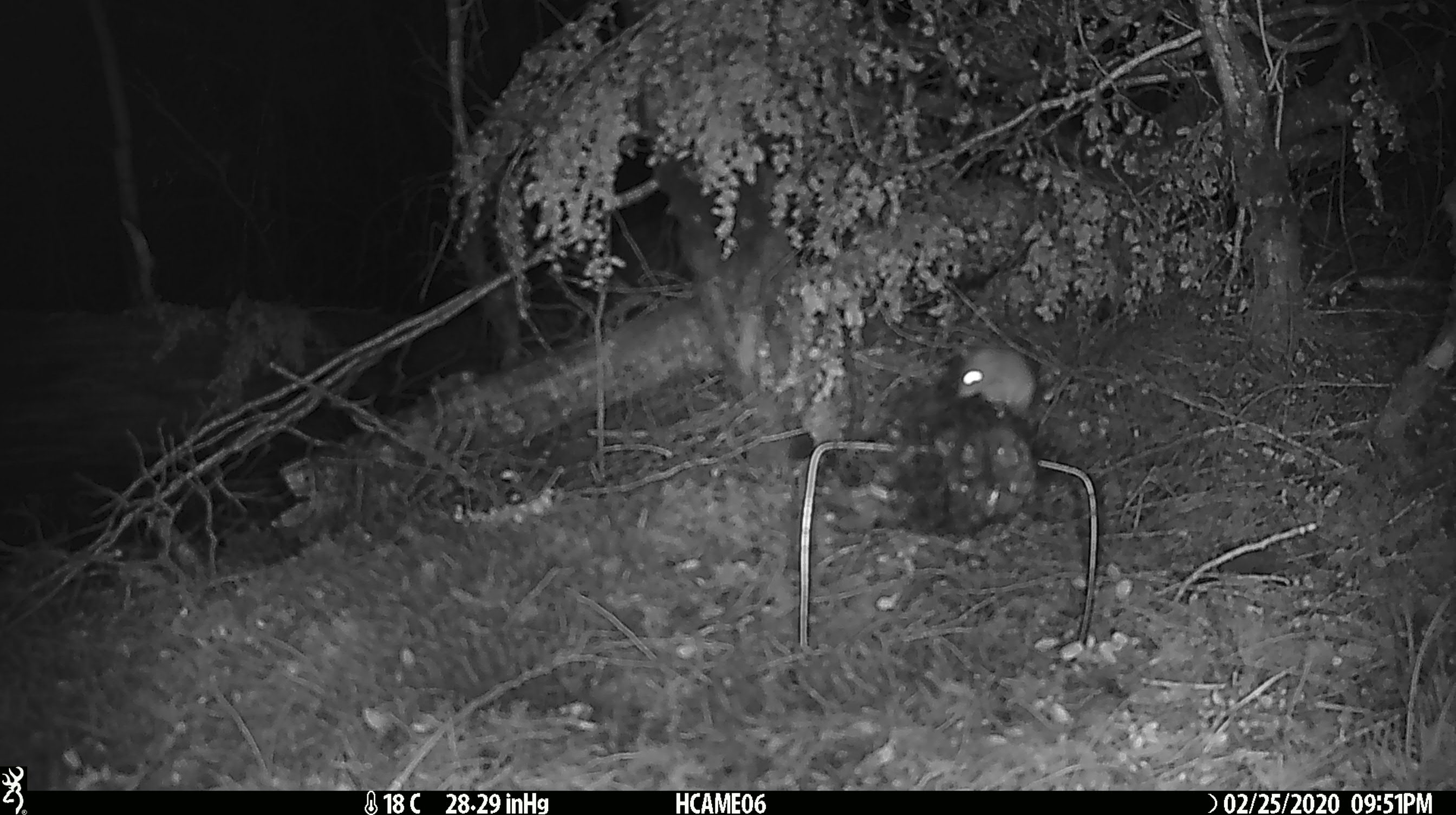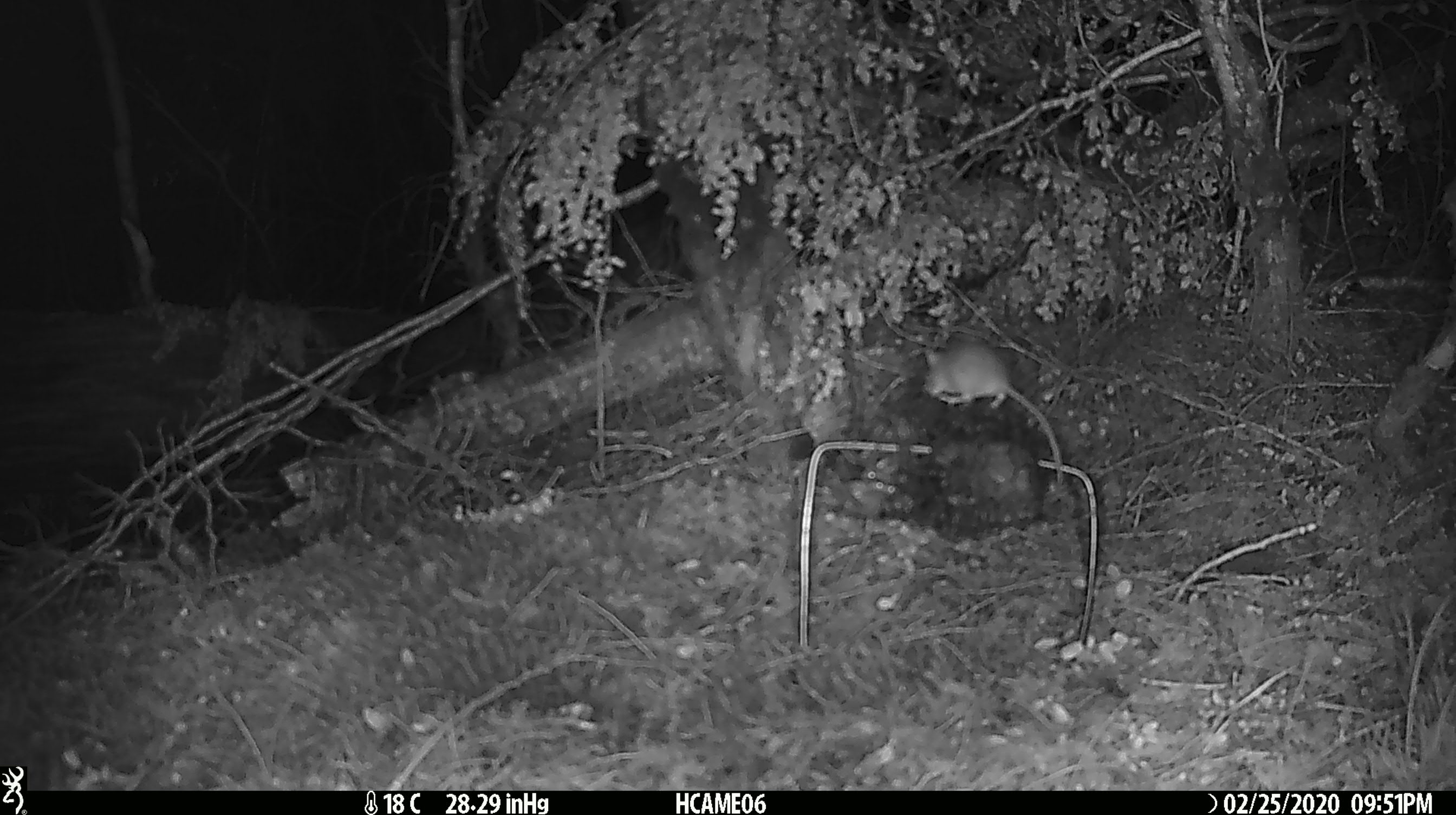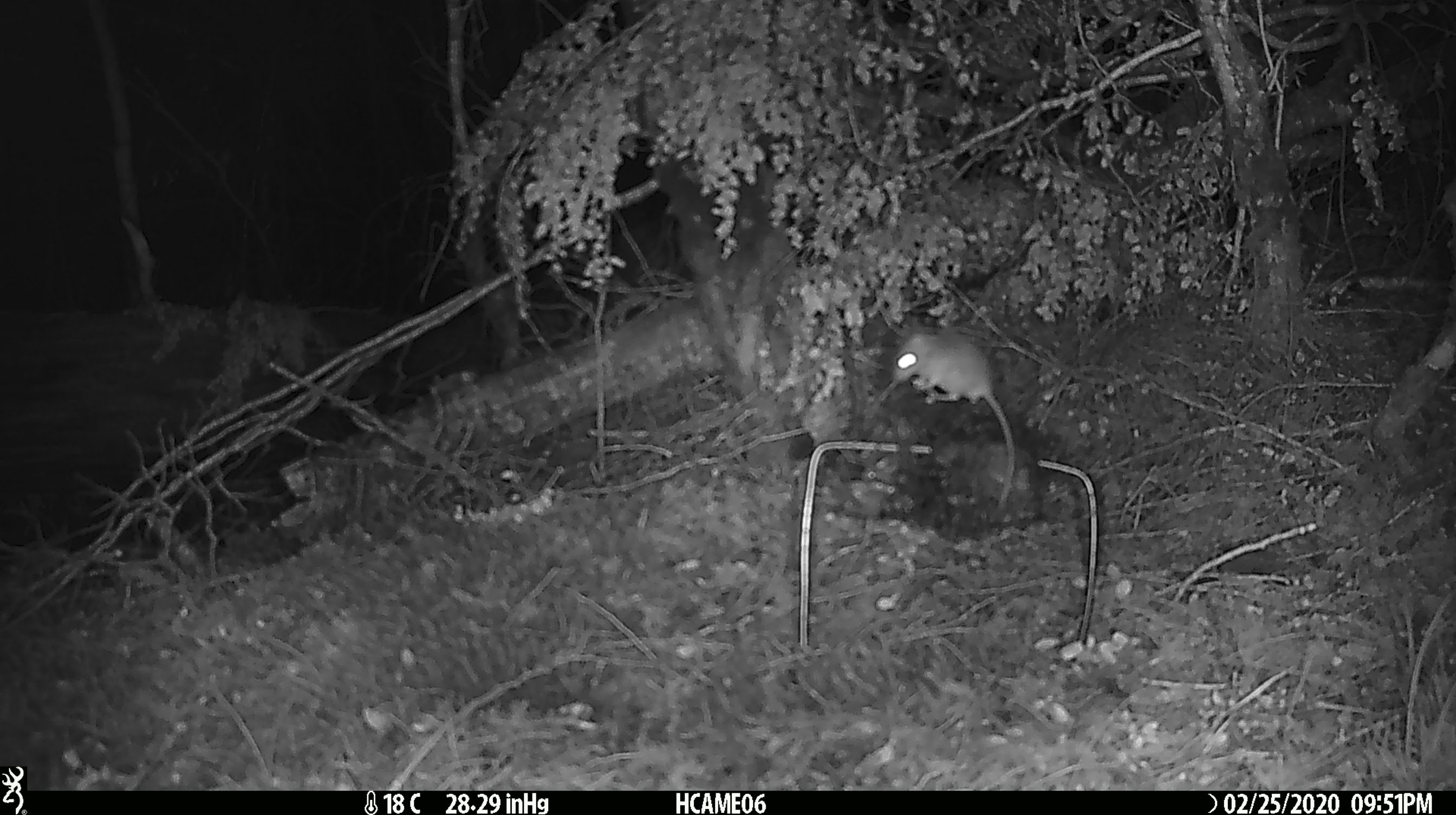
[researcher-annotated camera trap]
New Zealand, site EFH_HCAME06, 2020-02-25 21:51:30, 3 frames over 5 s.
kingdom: Animalia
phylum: Chordata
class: Mammalia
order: Rodentia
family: Muridae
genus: Mus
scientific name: Mus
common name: mouse